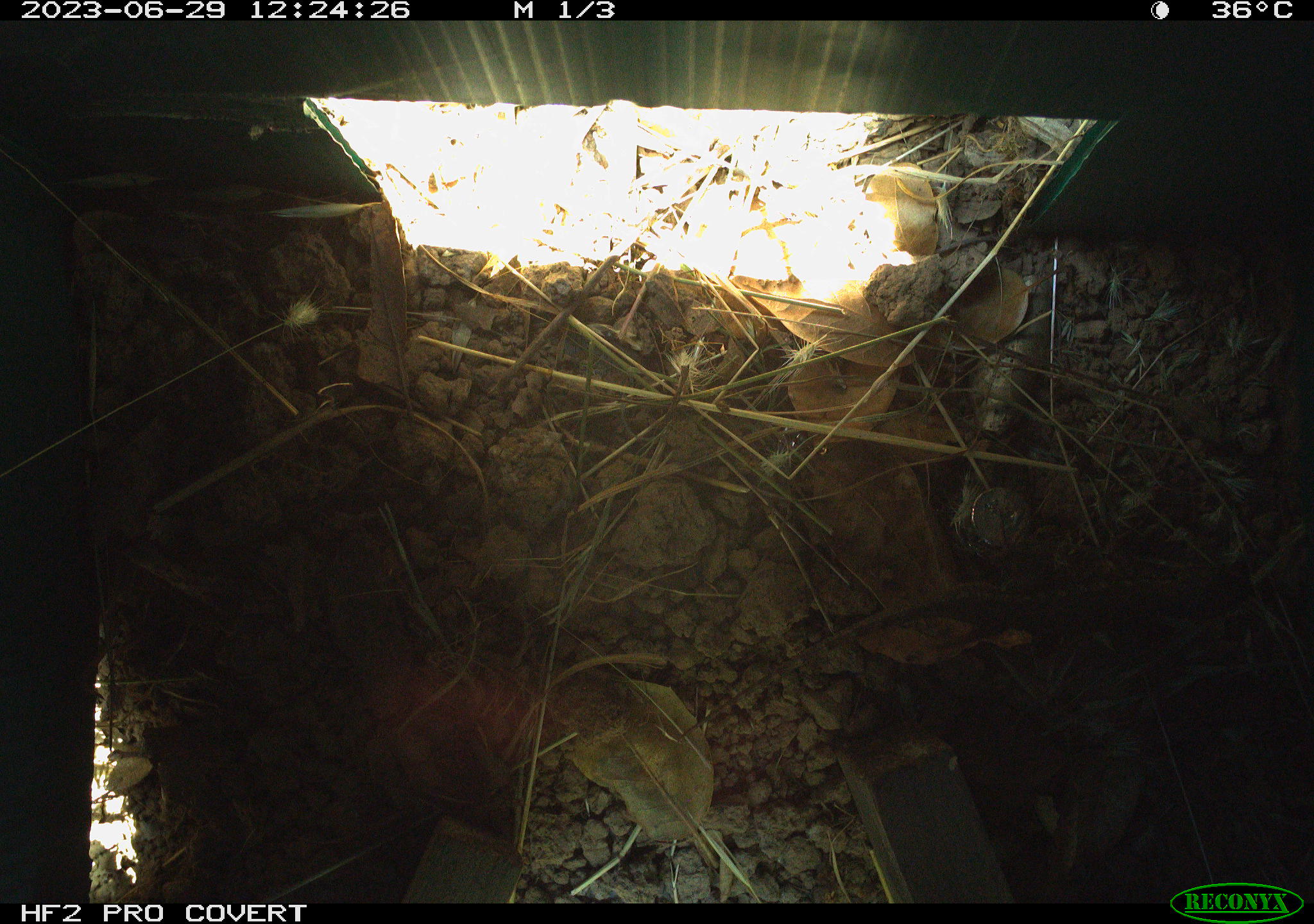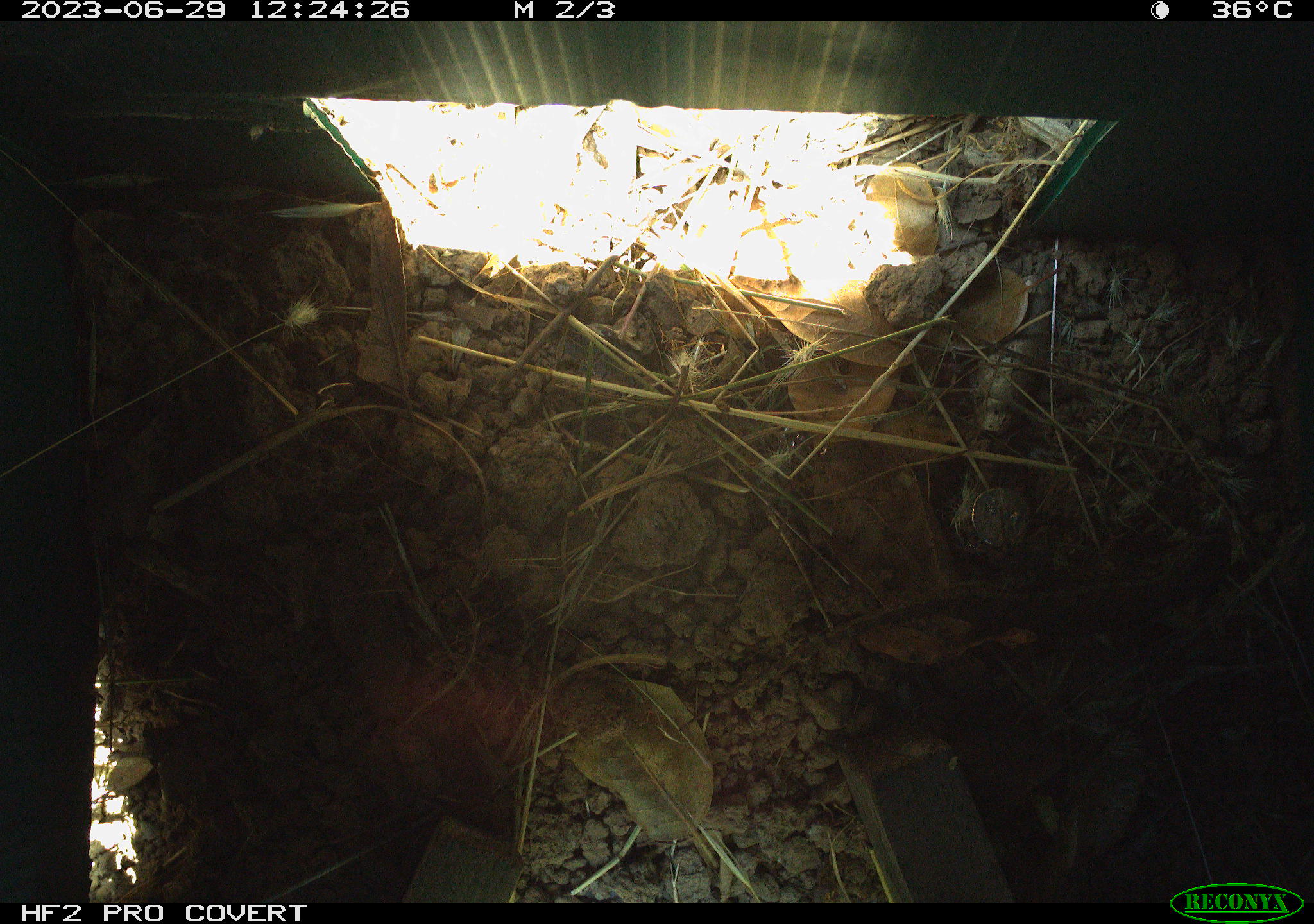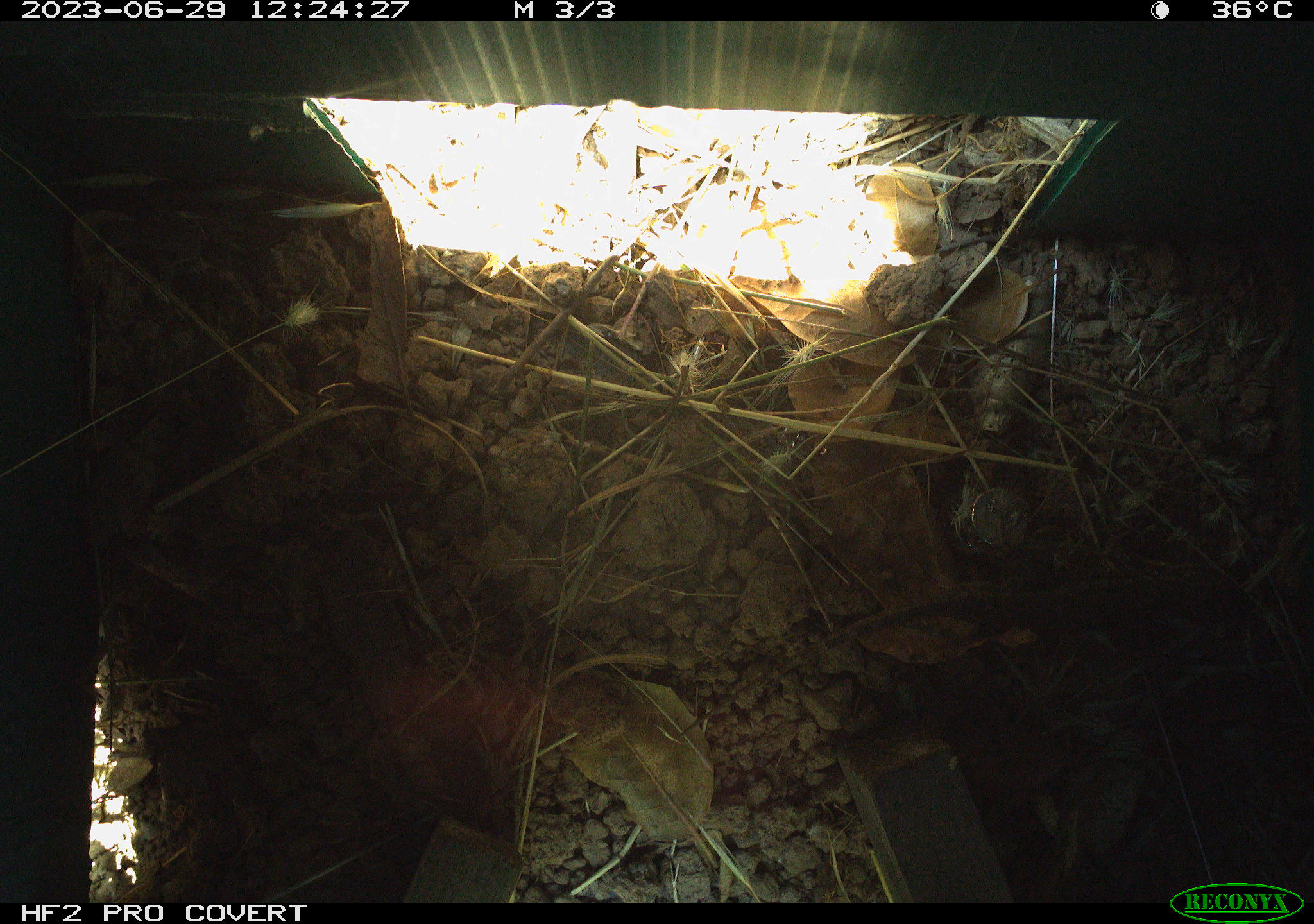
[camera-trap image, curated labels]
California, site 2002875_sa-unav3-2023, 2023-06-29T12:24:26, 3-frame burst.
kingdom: Animalia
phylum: Chordata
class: Reptilia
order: Squamata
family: Phrynosomatidae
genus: Sceloporus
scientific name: Sceloporus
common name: spiny lizards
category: sceloporus species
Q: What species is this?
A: Sceloporus species (spiny lizards) (Sceloporus).